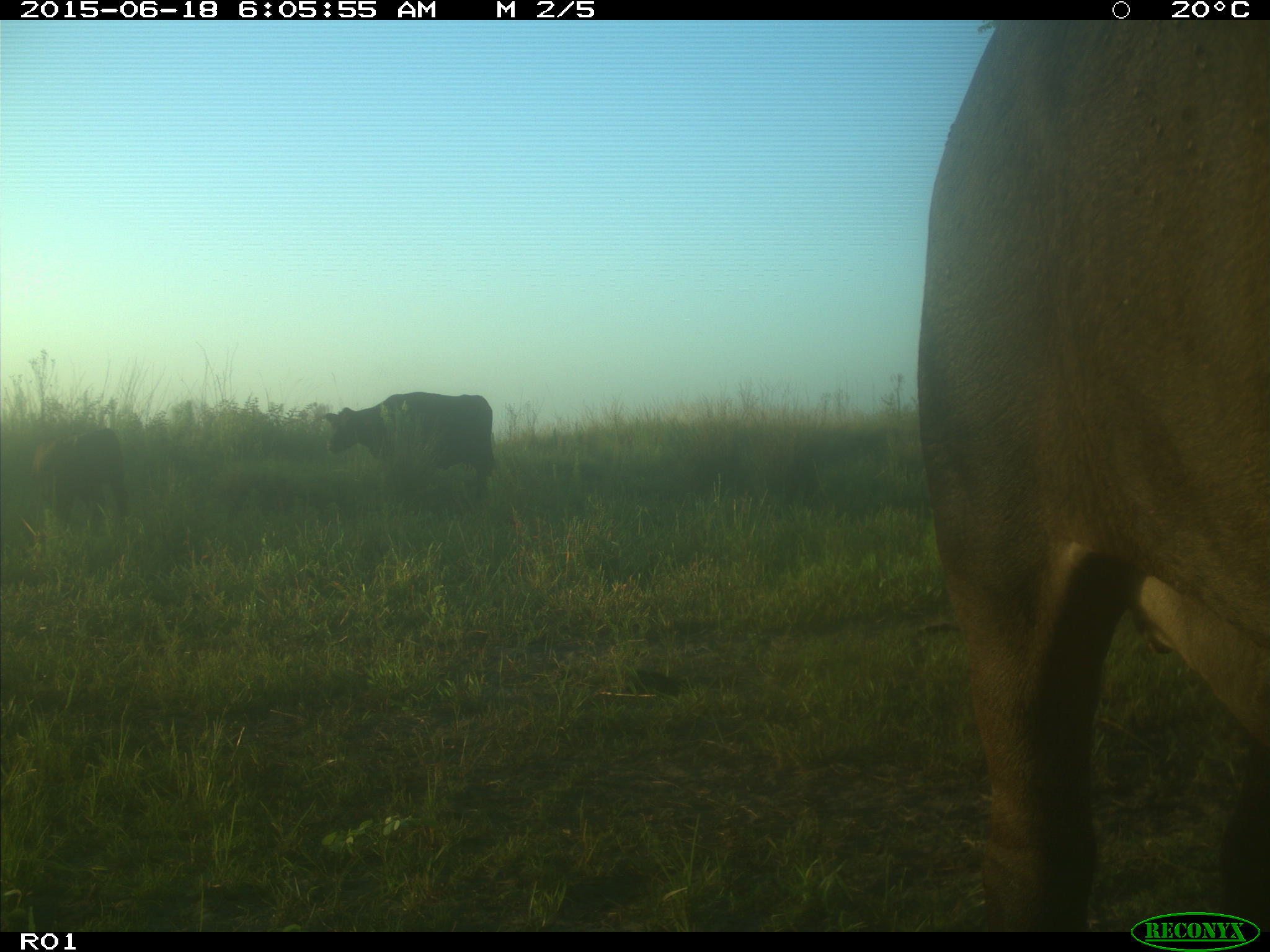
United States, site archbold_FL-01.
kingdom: Animalia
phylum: Chordata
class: Mammalia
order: Artiodactyla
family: Bovidae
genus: Bos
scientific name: Bos taurus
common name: domestic cow